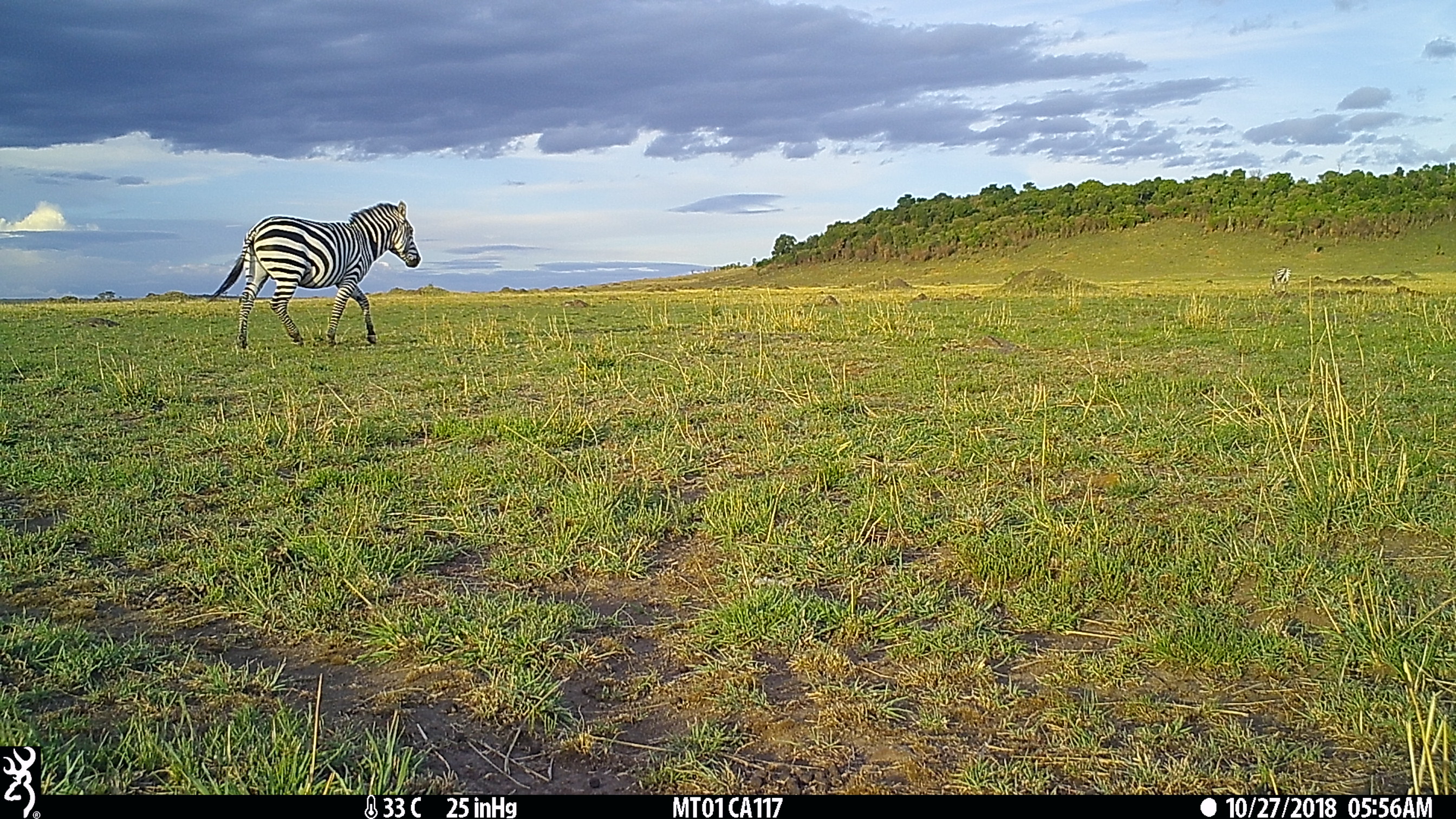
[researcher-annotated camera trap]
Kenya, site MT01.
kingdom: Animalia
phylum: Chordata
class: Mammalia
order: Perissodactyla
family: Equidae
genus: Equus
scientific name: Equus quagga burchellii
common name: burchell's zebra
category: zebra